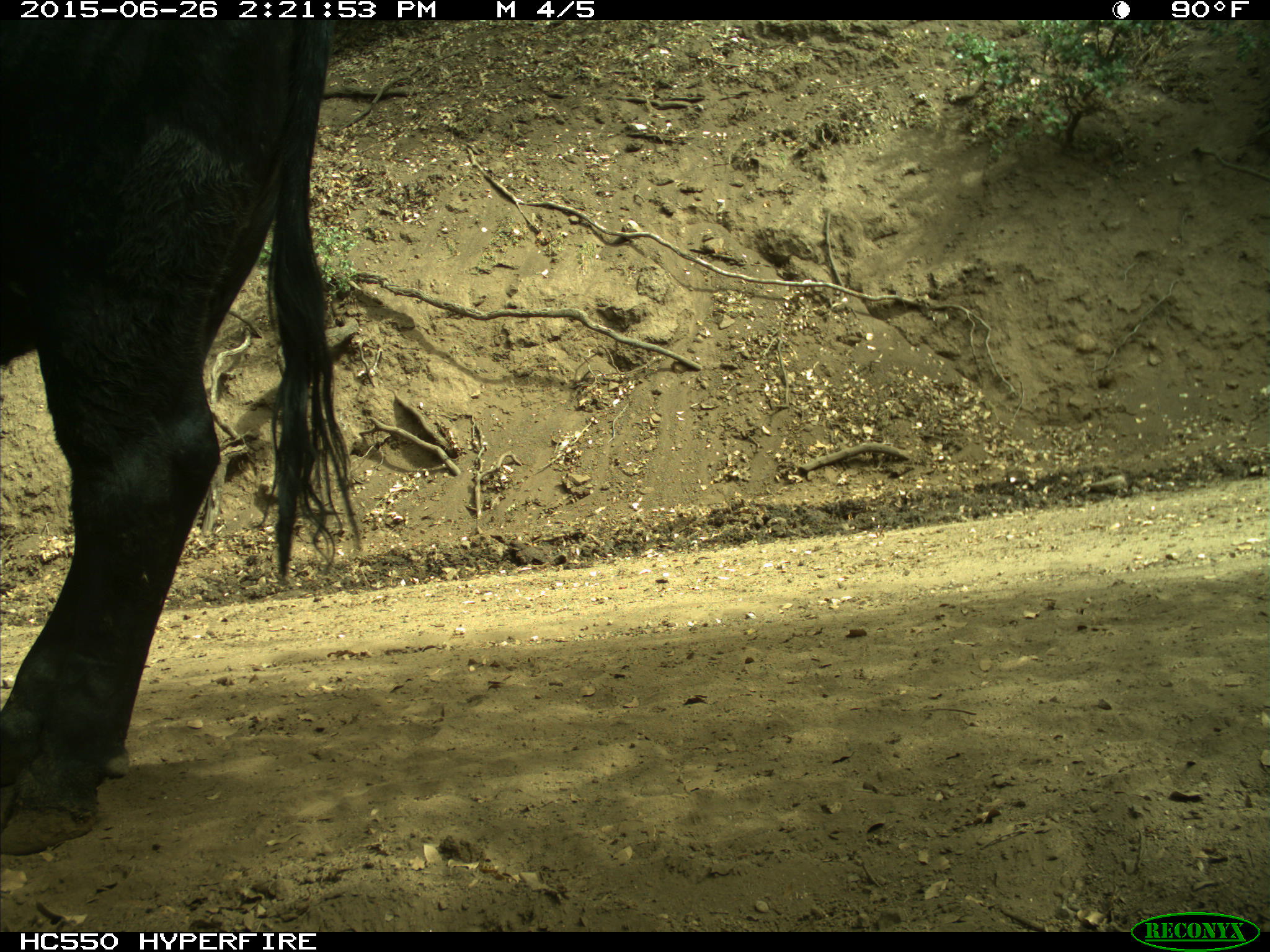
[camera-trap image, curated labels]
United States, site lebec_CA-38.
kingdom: Animalia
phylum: Chordata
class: Mammalia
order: Artiodactyla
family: Bovidae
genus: Bos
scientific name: Bos taurus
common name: domestic cow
Bos taurus (domestic cow).